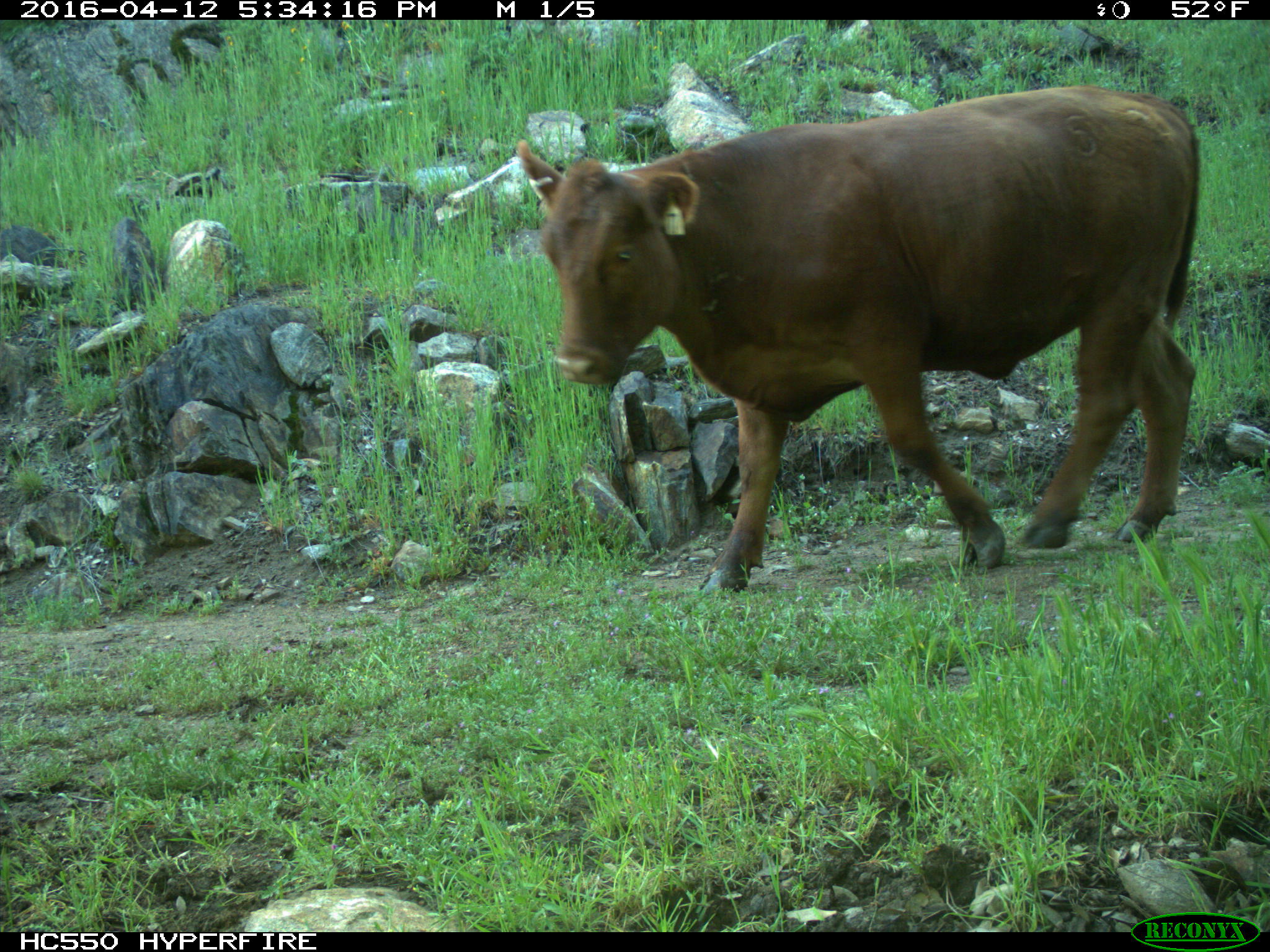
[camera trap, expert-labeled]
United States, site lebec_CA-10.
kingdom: Animalia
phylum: Chordata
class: Mammalia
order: Artiodactyla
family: Bovidae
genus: Bos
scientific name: Bos taurus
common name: domestic cow